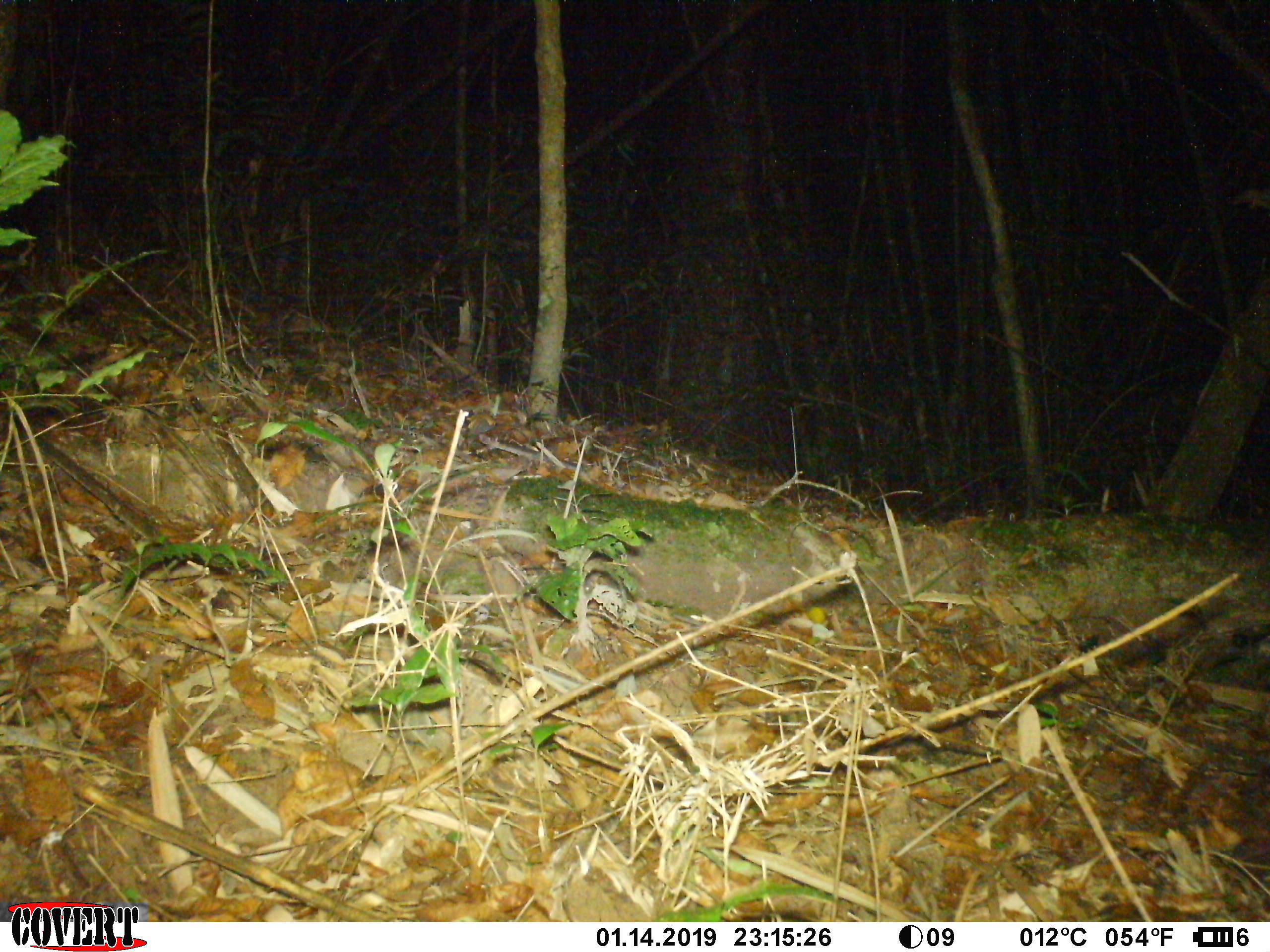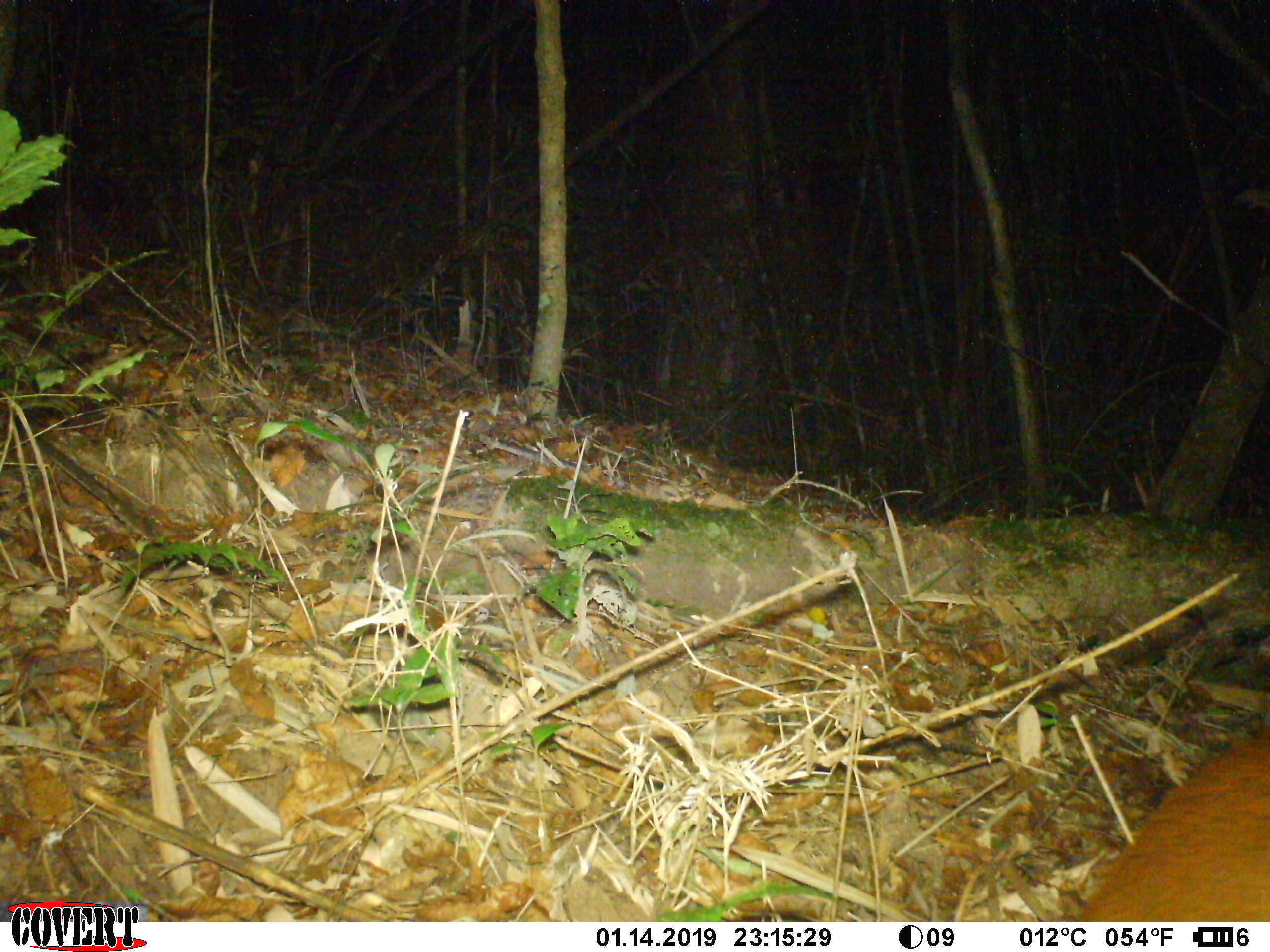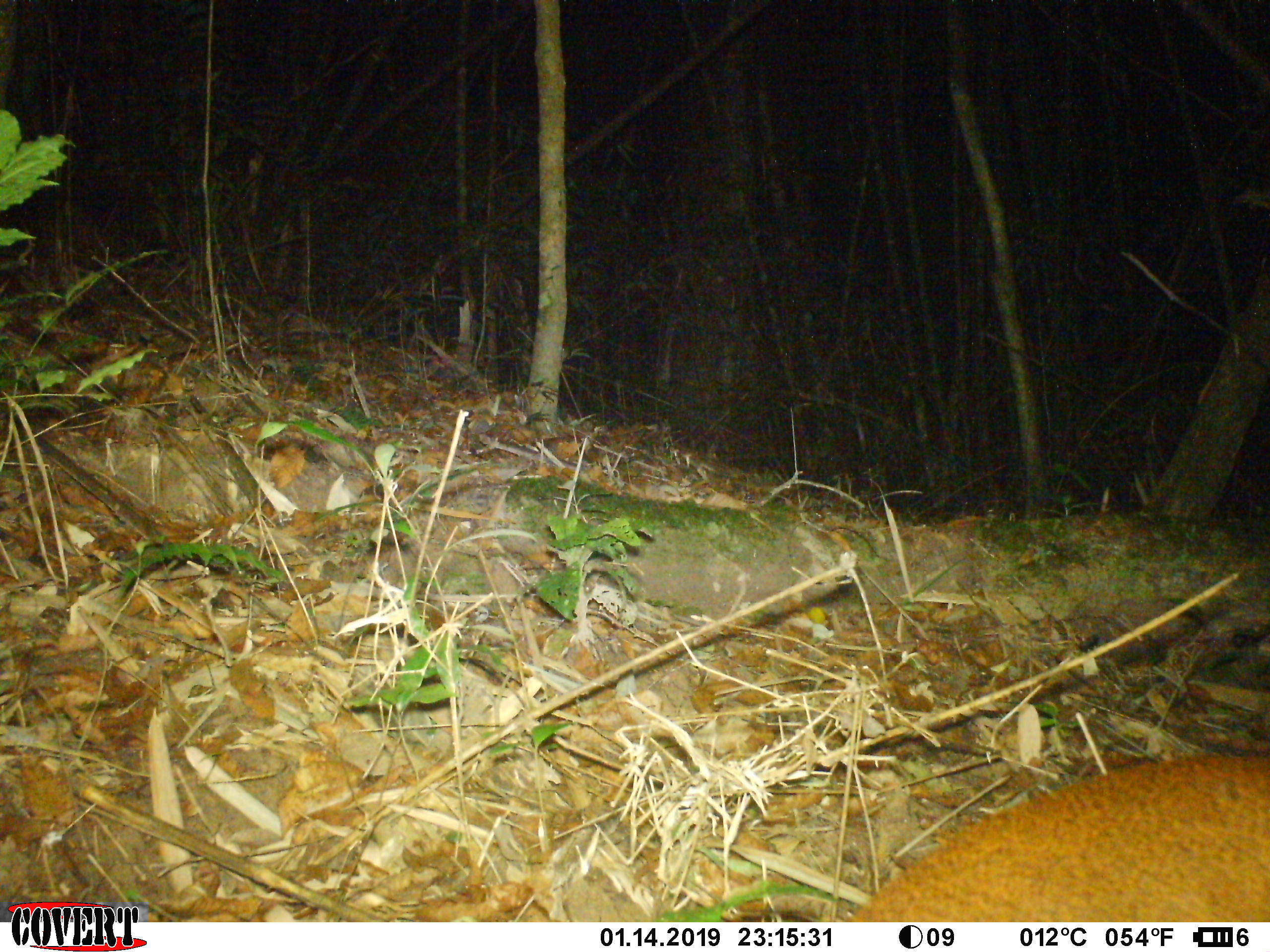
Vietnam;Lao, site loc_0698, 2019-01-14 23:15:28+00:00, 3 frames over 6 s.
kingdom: Animalia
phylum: Chordata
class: Mammalia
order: Artiodactyla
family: Cervidae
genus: Muntiacus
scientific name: Muntiacus rooseveltorum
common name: roosevelt's muntjac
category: roosevelts muntjac group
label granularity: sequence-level